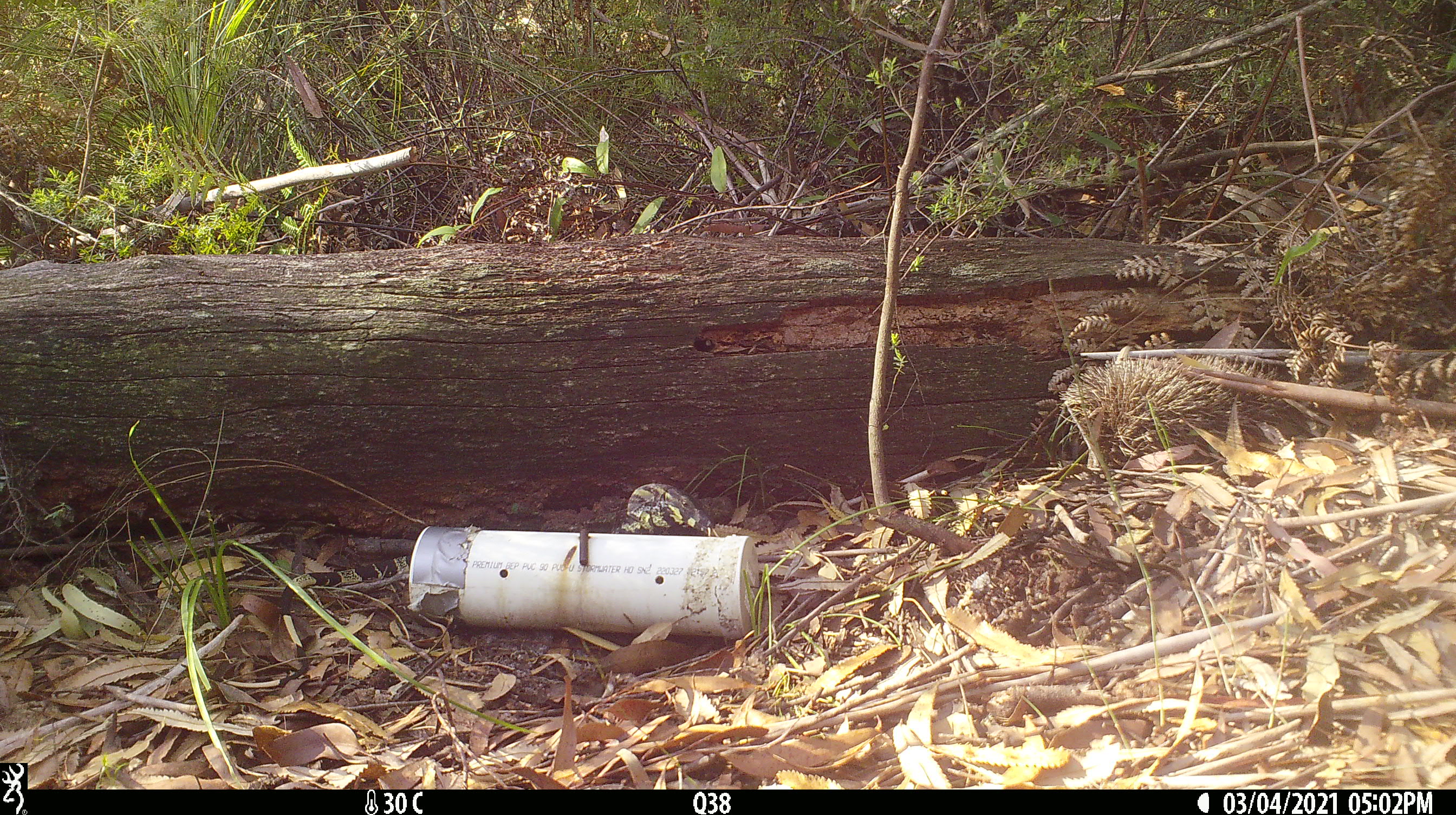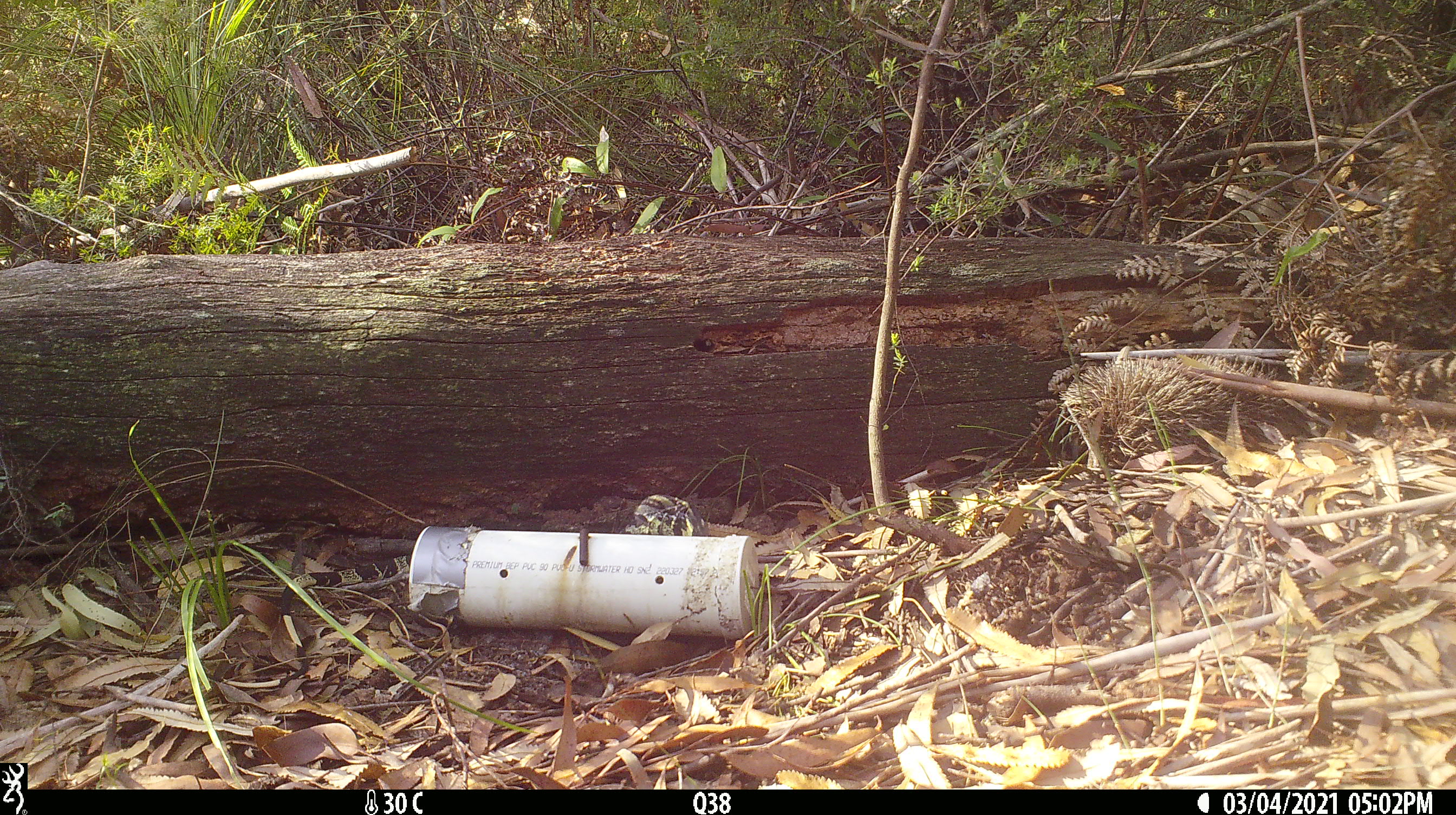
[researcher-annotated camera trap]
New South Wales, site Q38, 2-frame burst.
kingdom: Animalia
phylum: Chordata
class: Reptilia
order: Squamata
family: Varanidae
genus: Varanus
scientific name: Varanus varius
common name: lace monitor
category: goanna